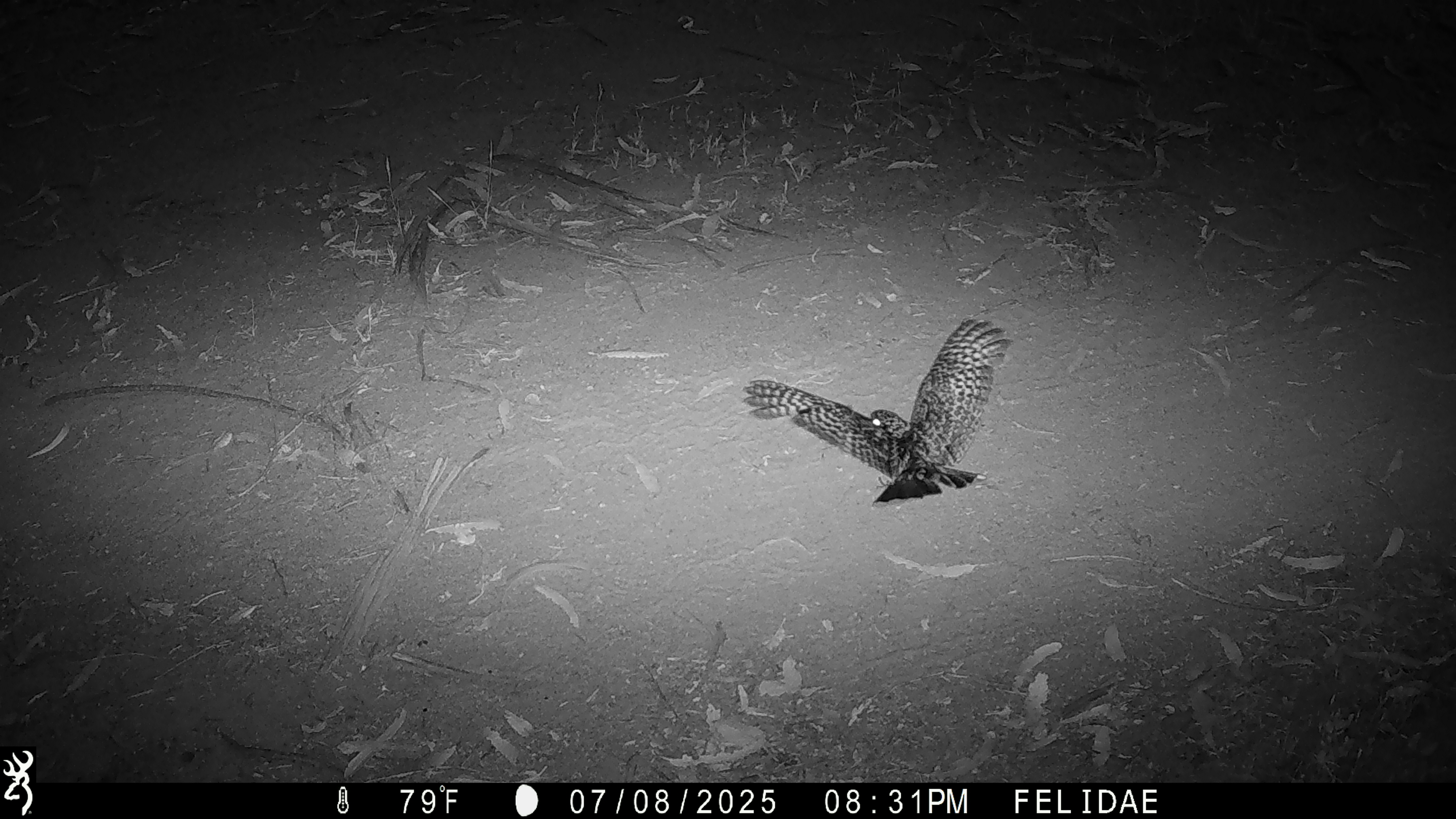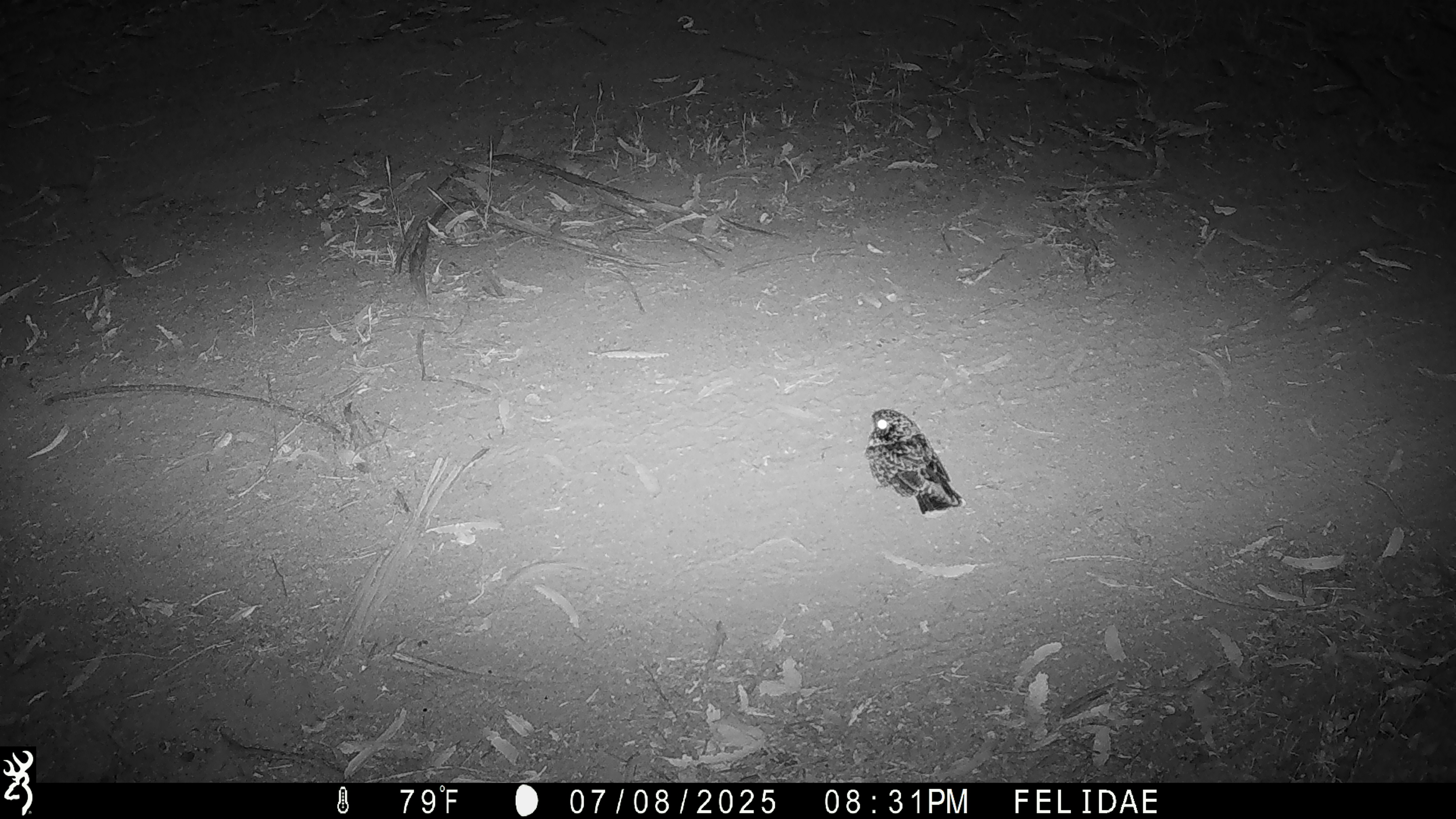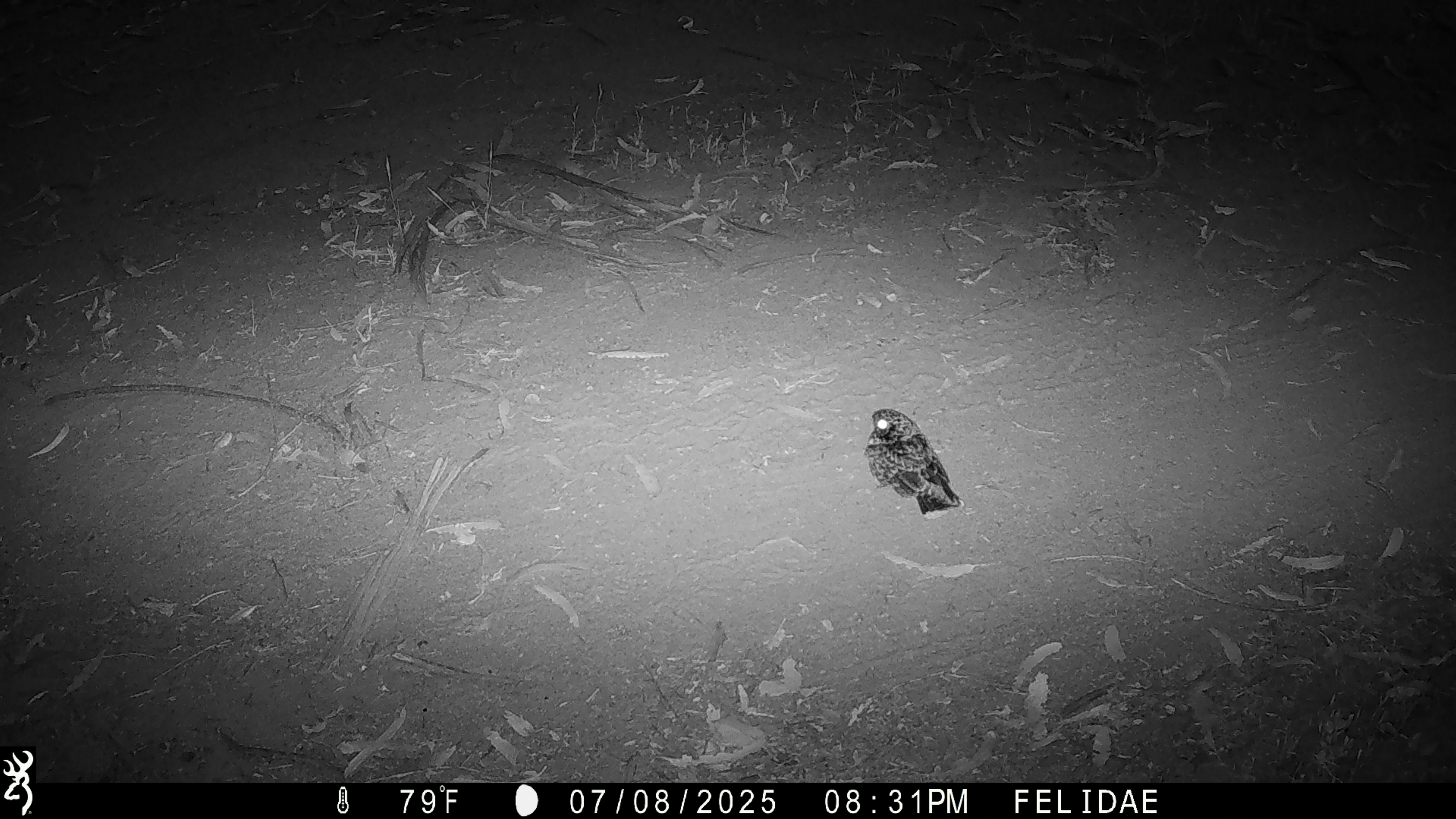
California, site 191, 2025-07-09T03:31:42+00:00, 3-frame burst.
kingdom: Animalia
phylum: Chordata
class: Aves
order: Caprimulgiformes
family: Caprimulgidae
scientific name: Caprimulgidae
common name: nightjar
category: unknown nightjar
Unknown nightjar (nightjar) (Caprimulgidae).